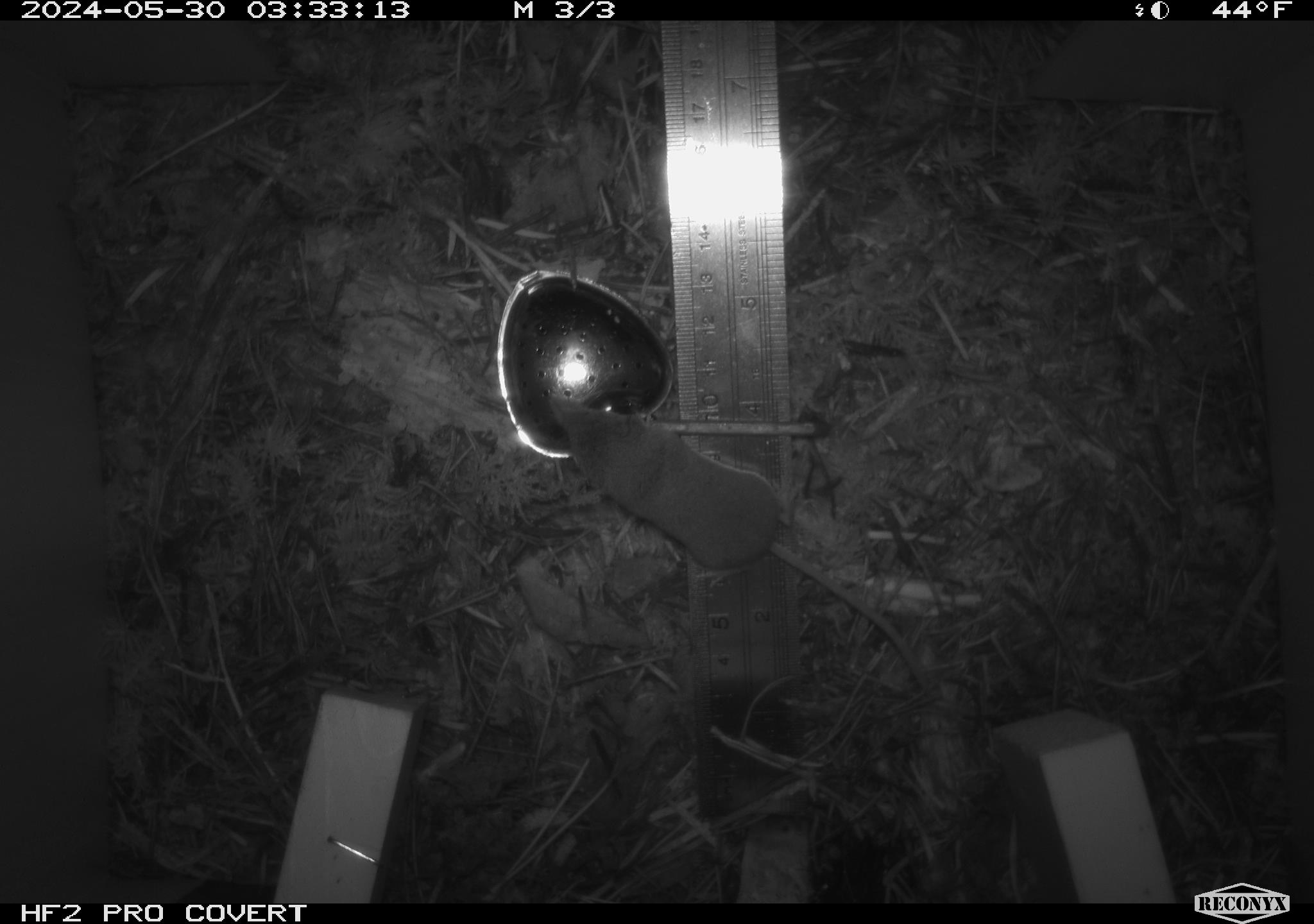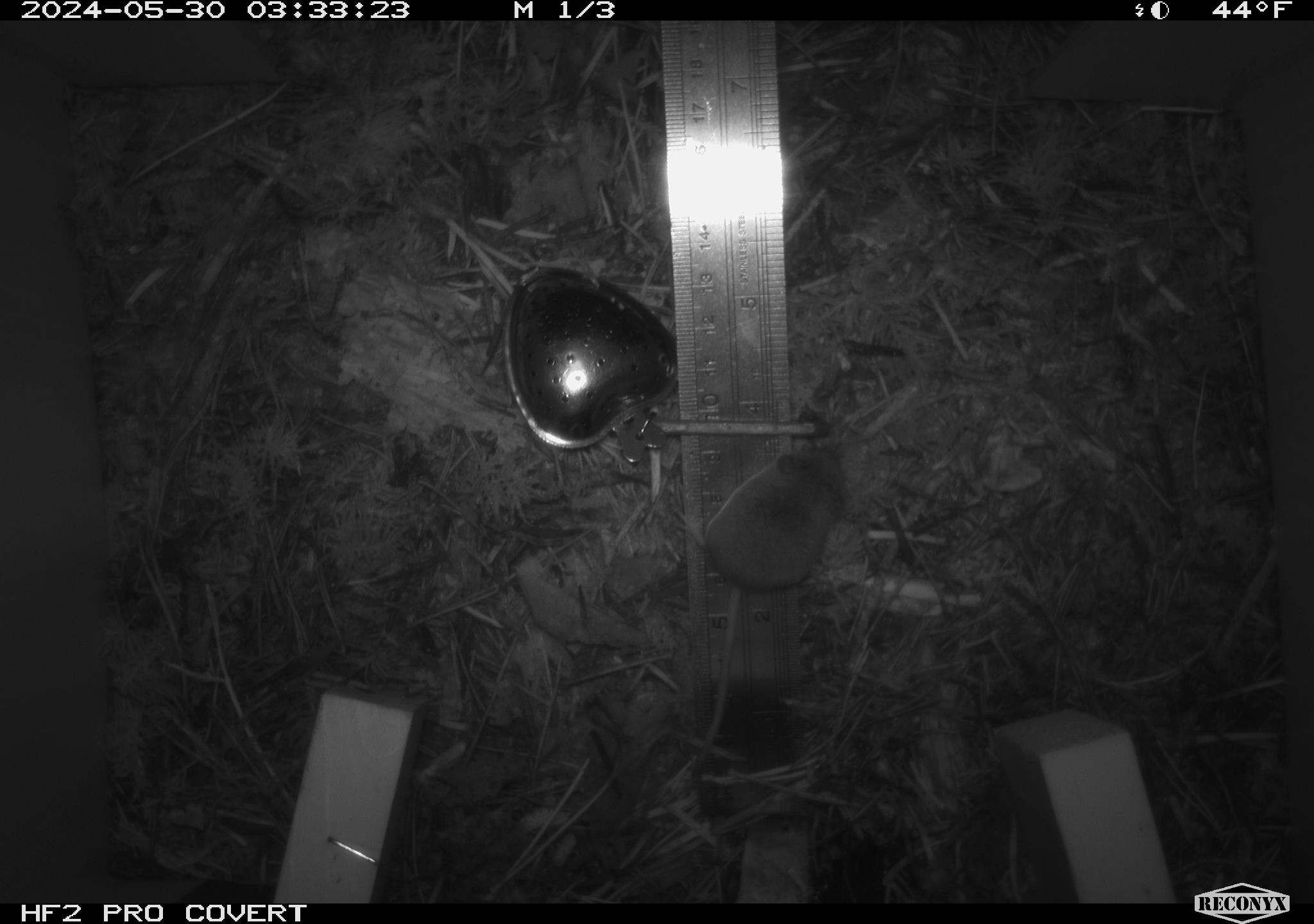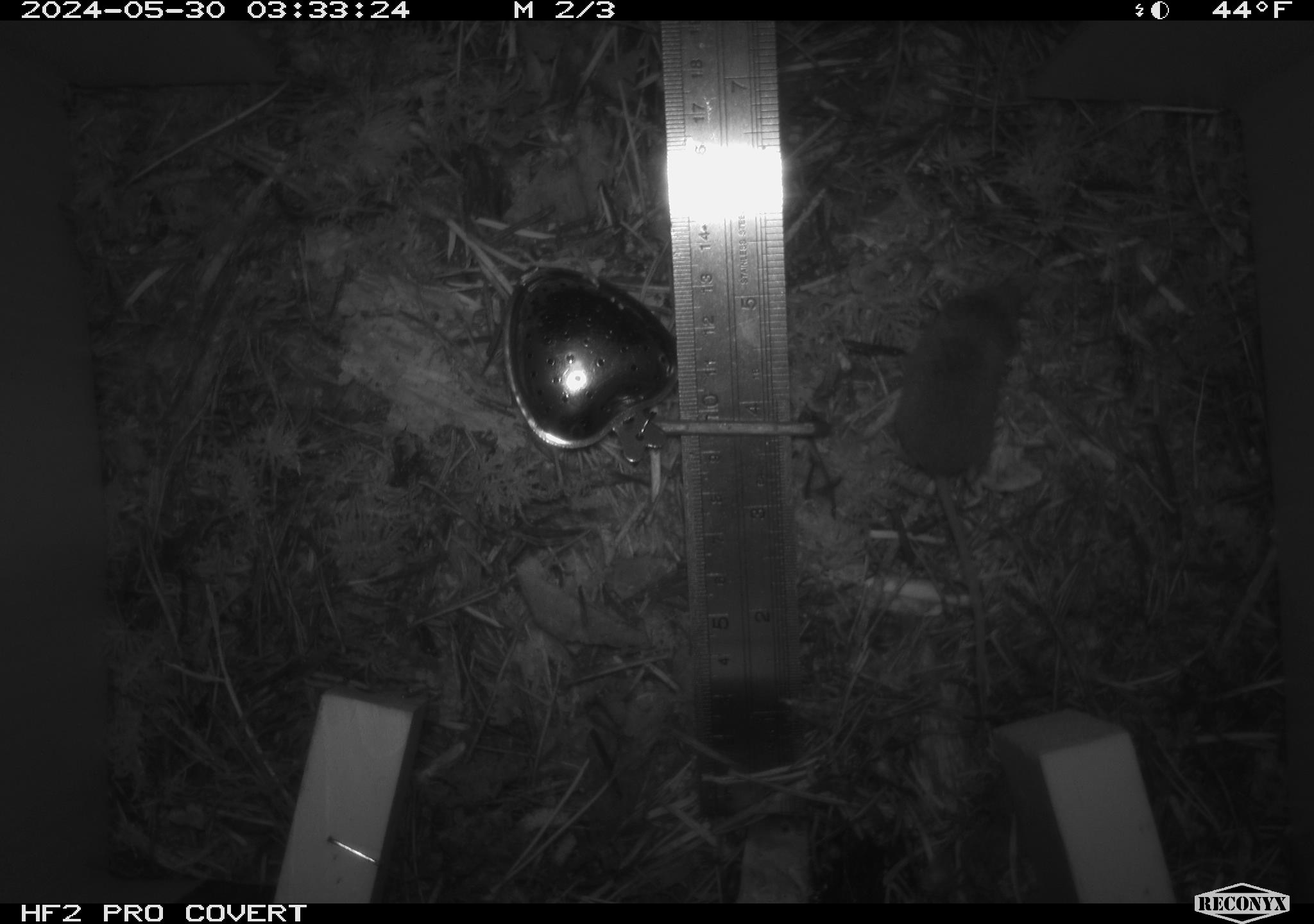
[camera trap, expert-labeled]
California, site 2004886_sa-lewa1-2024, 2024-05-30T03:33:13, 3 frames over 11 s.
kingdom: Animalia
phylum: Chordata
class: Mammalia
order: Eulipotyphla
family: Soricidae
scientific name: Soricidae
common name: shrews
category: soricidae family